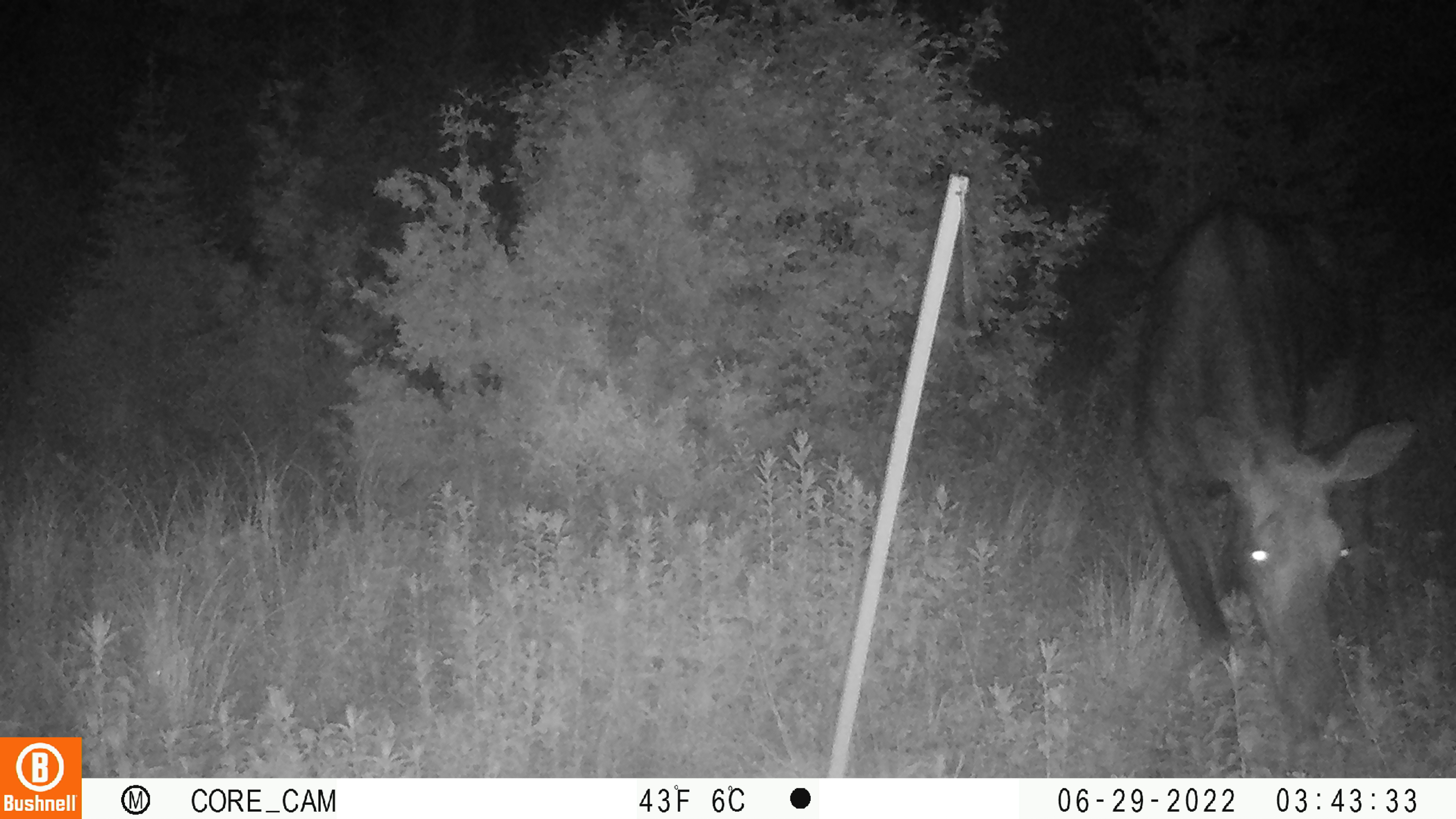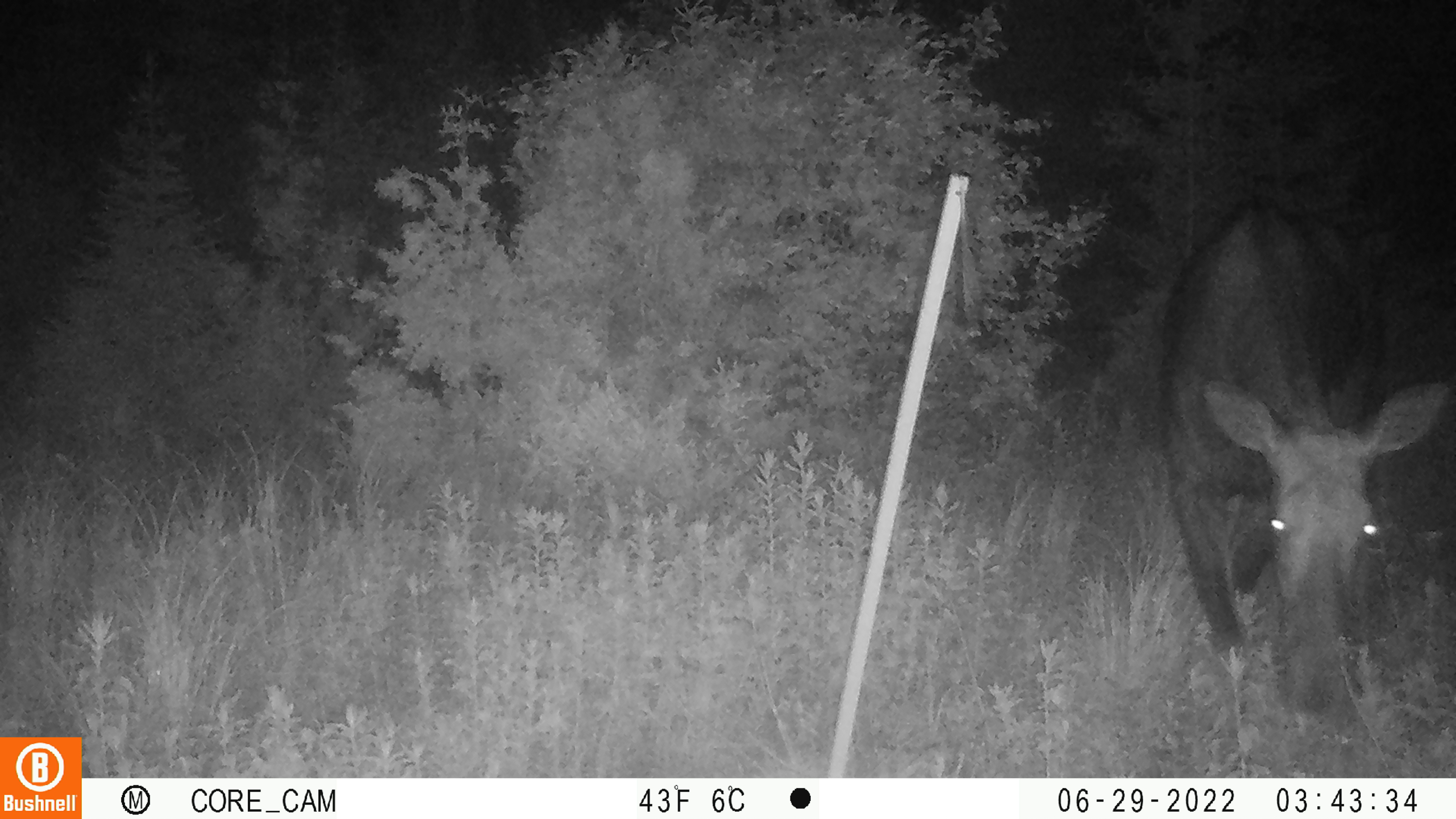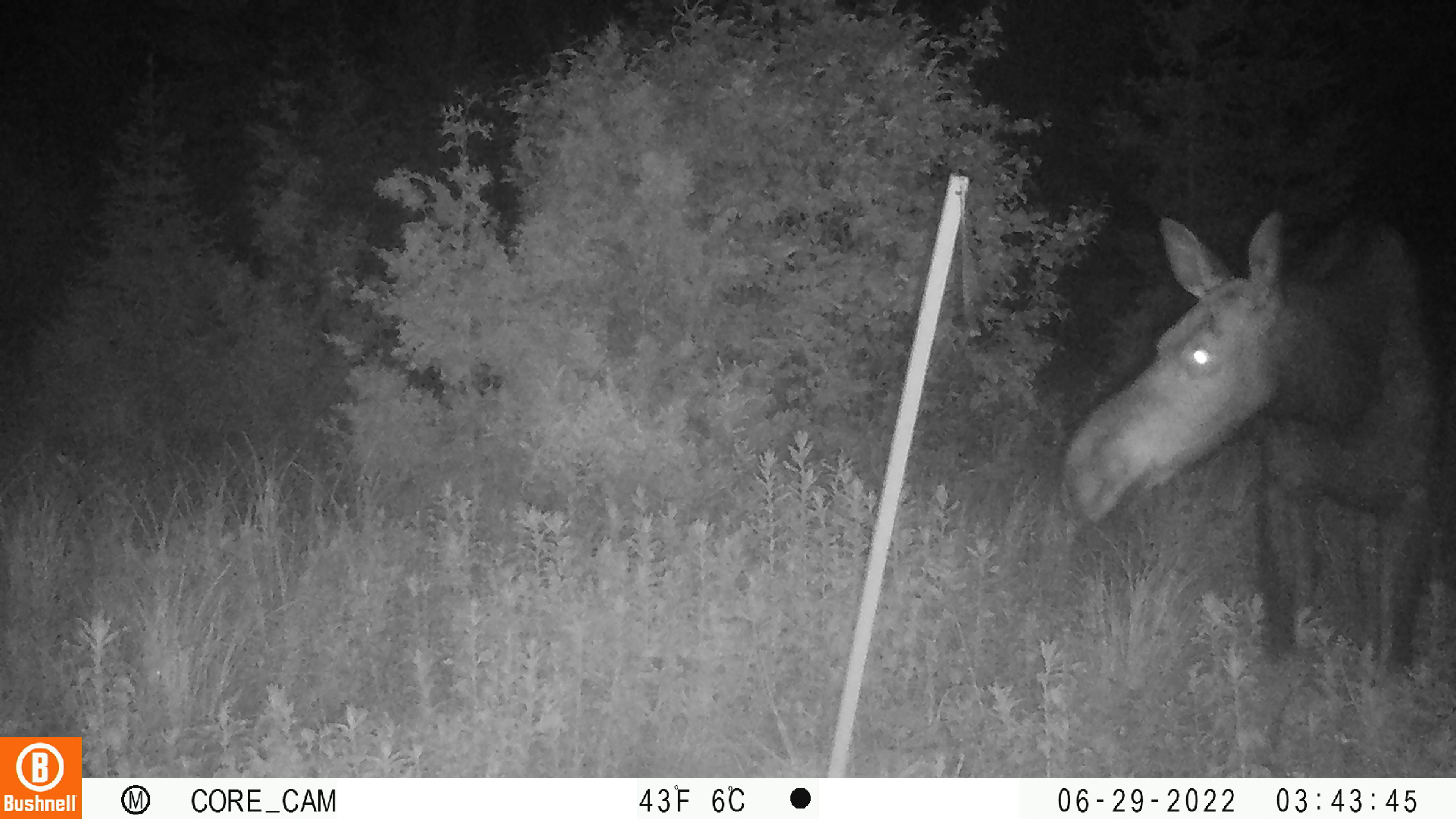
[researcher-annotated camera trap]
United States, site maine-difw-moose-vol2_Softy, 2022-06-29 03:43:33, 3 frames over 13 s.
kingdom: Animalia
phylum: Chordata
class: Mammalia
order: Artiodactyla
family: Cervidae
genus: Alces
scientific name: Alces alces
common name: moose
Moose (Alces alces).